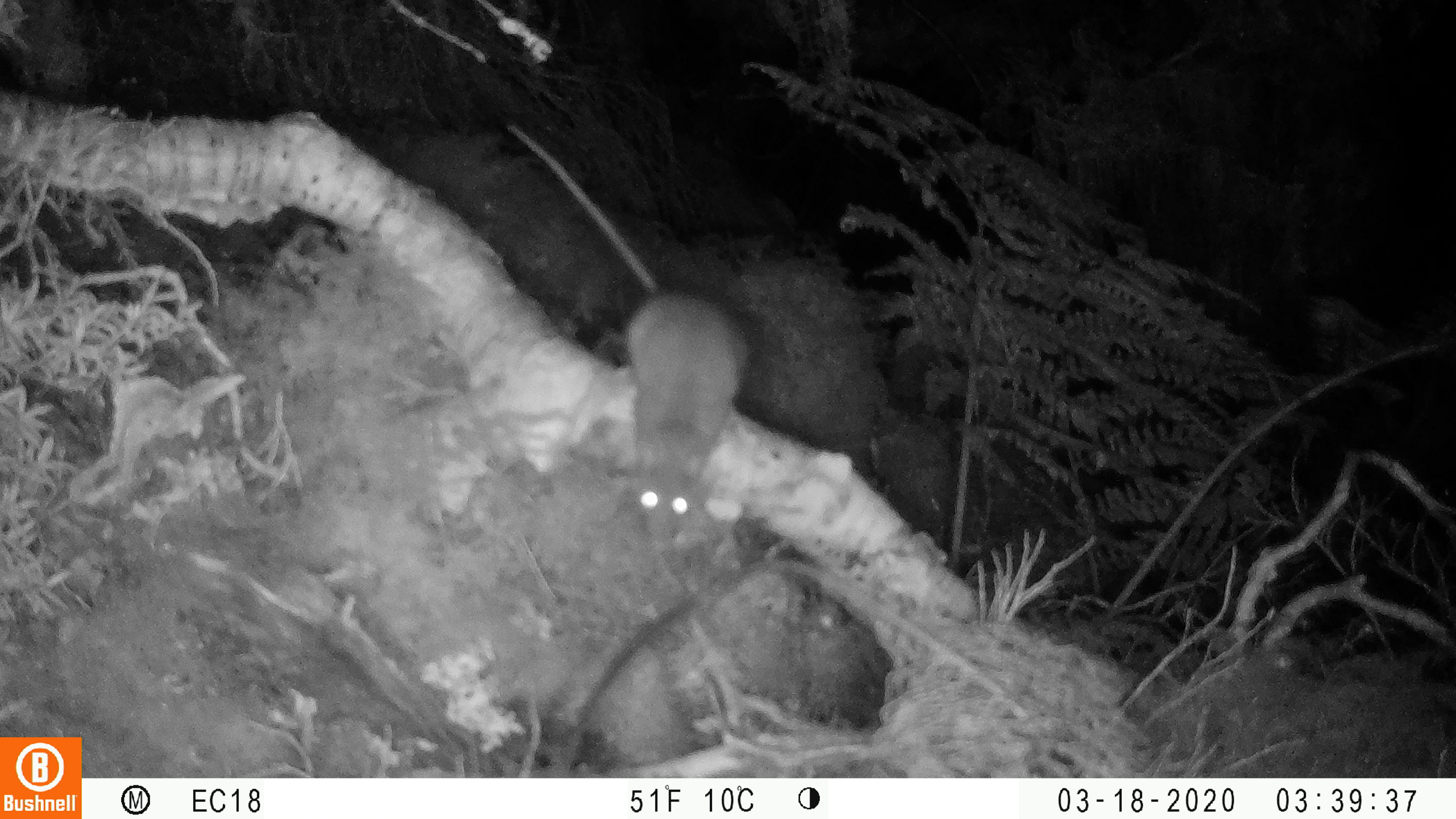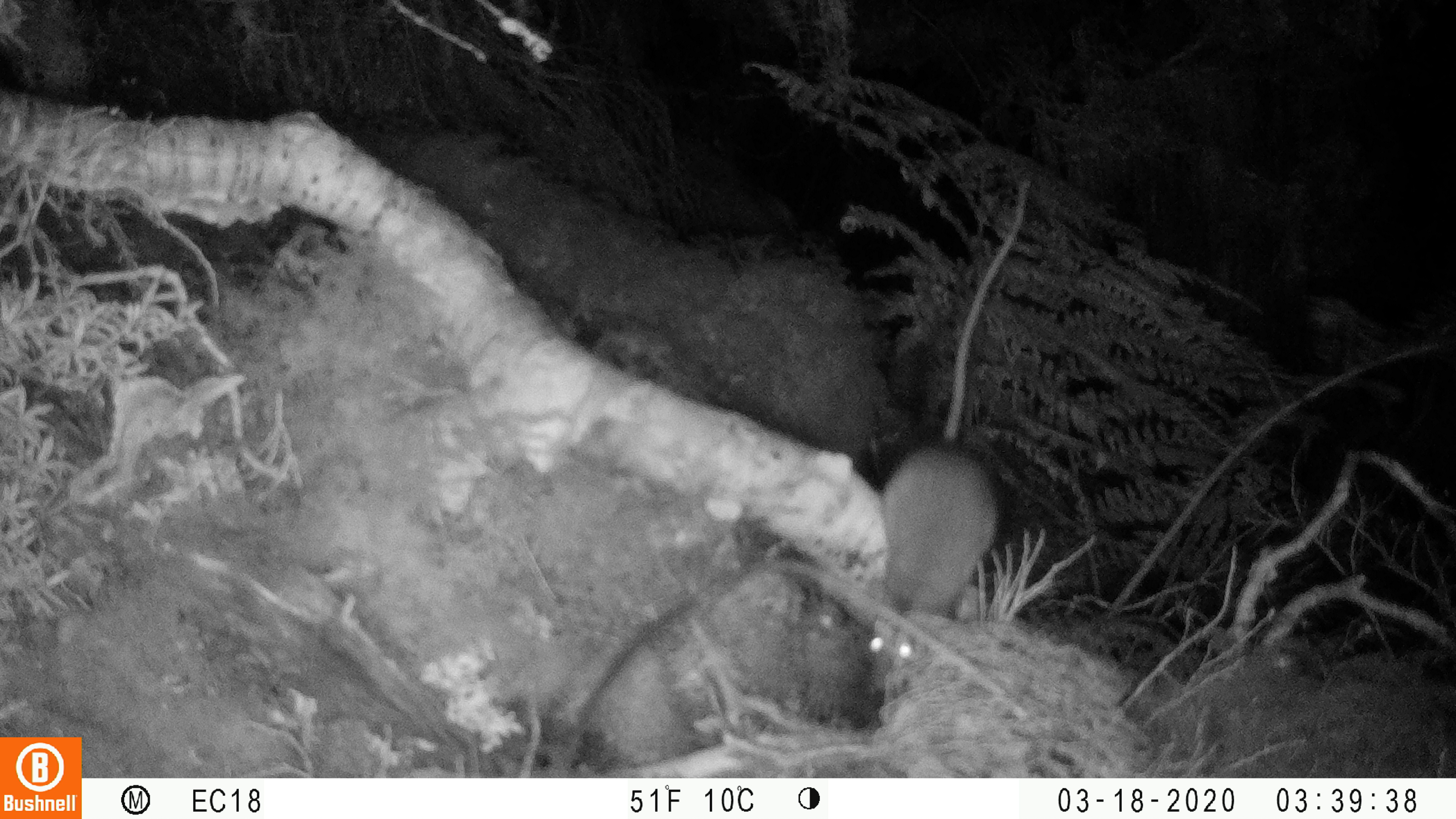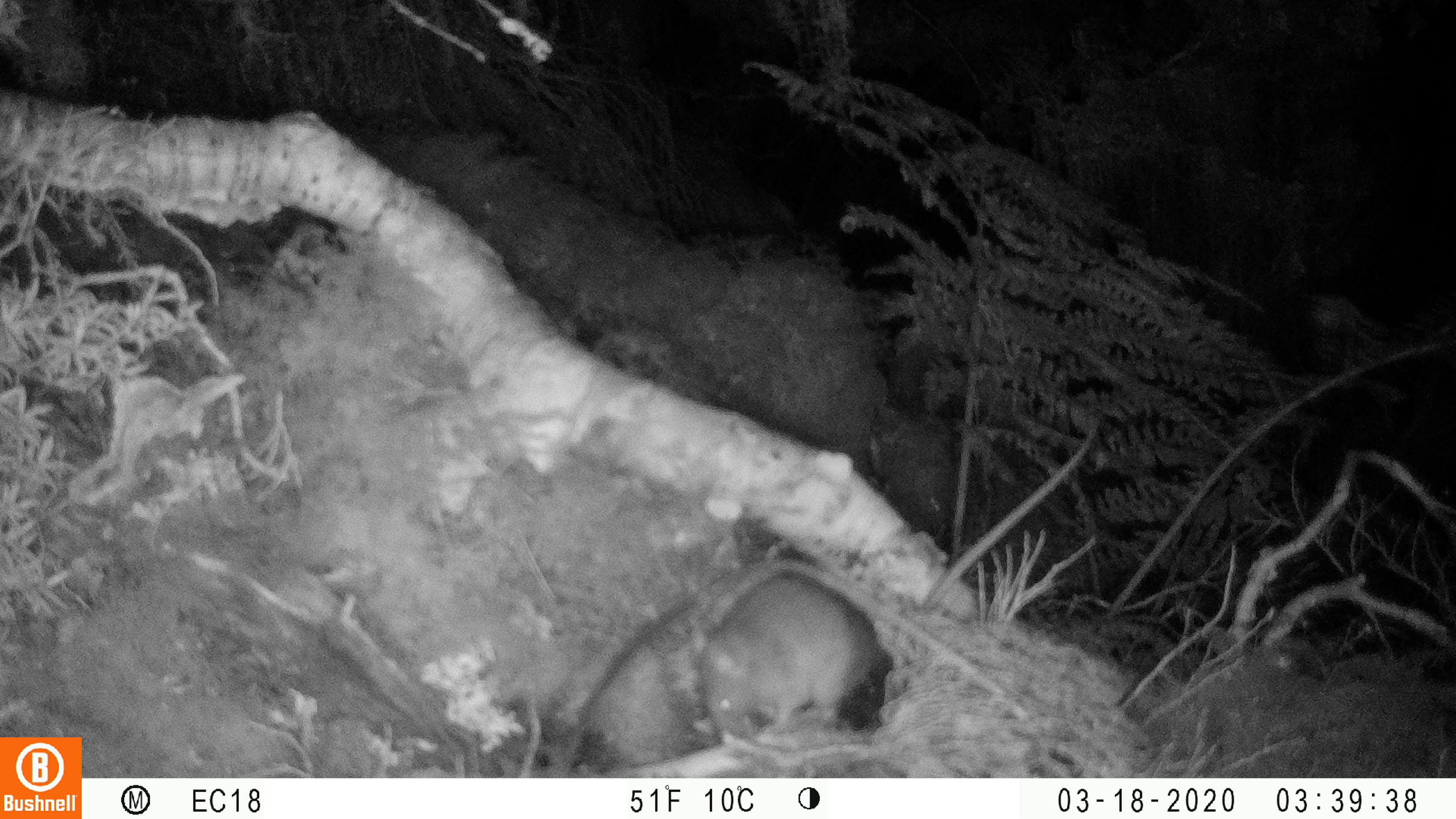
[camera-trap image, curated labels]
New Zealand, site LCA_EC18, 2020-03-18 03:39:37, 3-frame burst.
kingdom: Animalia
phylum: Chordata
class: Mammalia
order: Rodentia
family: Muridae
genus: Rattus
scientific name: Rattus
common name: rat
Rat (Rattus).